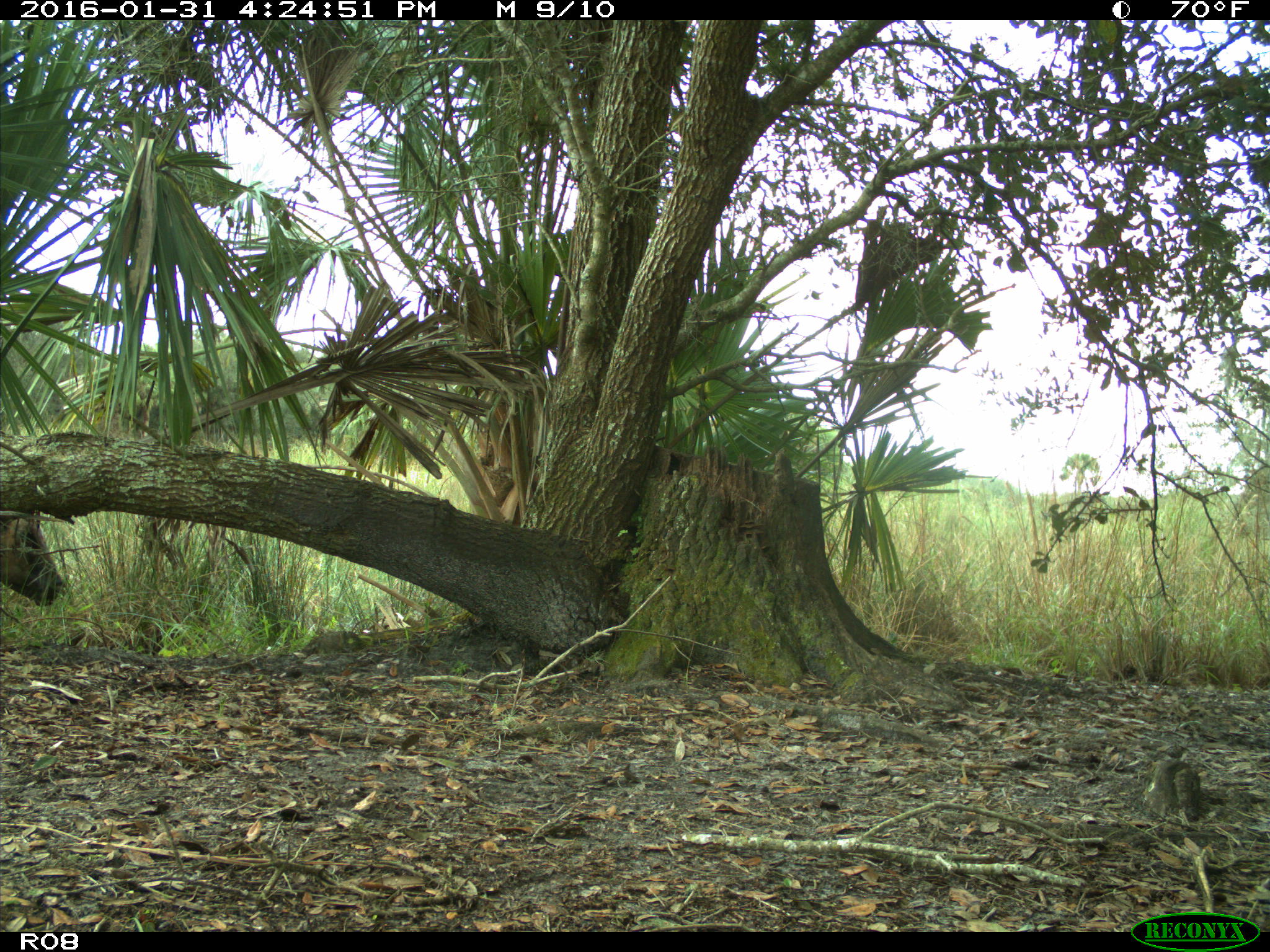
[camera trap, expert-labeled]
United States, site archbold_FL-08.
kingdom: Animalia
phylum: Chordata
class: Mammalia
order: Artiodactyla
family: Bovidae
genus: Bos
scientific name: Bos taurus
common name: domestic cow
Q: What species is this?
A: Bos taurus (domestic cow).